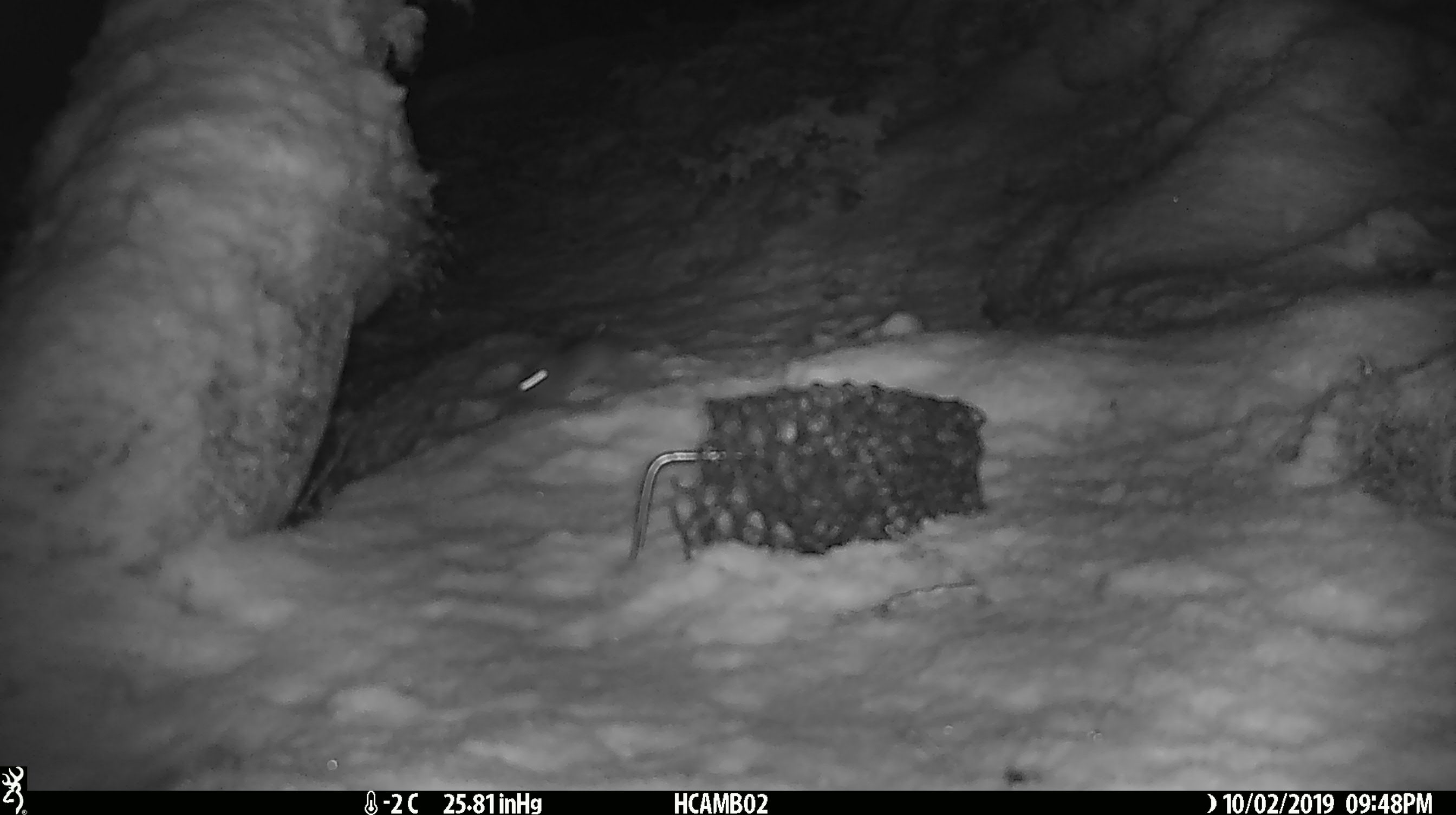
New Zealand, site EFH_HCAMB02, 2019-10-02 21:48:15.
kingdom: Animalia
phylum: Chordata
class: Mammalia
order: Rodentia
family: Muridae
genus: Mus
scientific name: Mus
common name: mouse